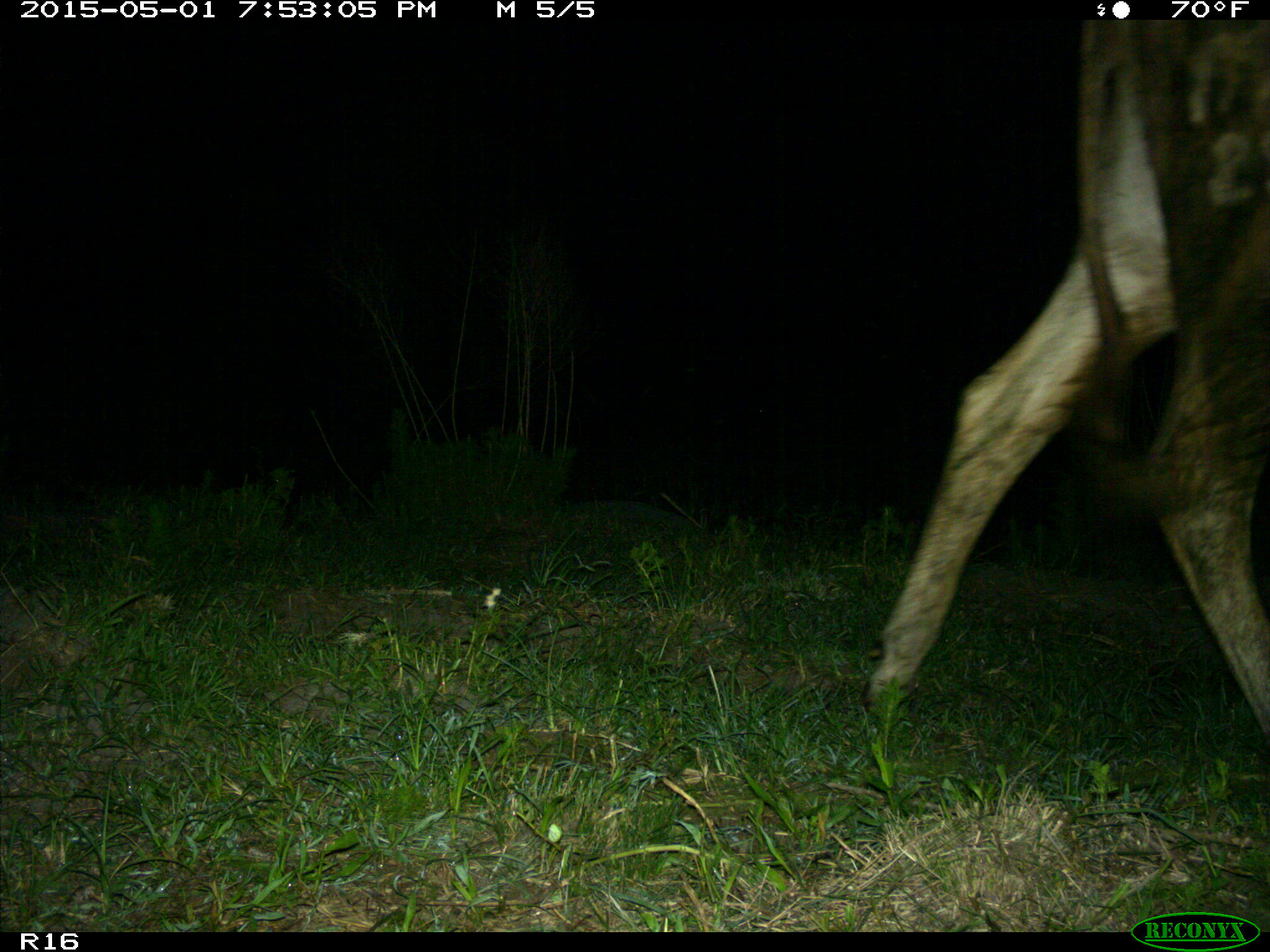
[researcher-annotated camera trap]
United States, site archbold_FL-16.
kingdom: Animalia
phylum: Chordata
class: Mammalia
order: Artiodactyla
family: Bovidae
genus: Bos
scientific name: Bos taurus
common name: domestic cow